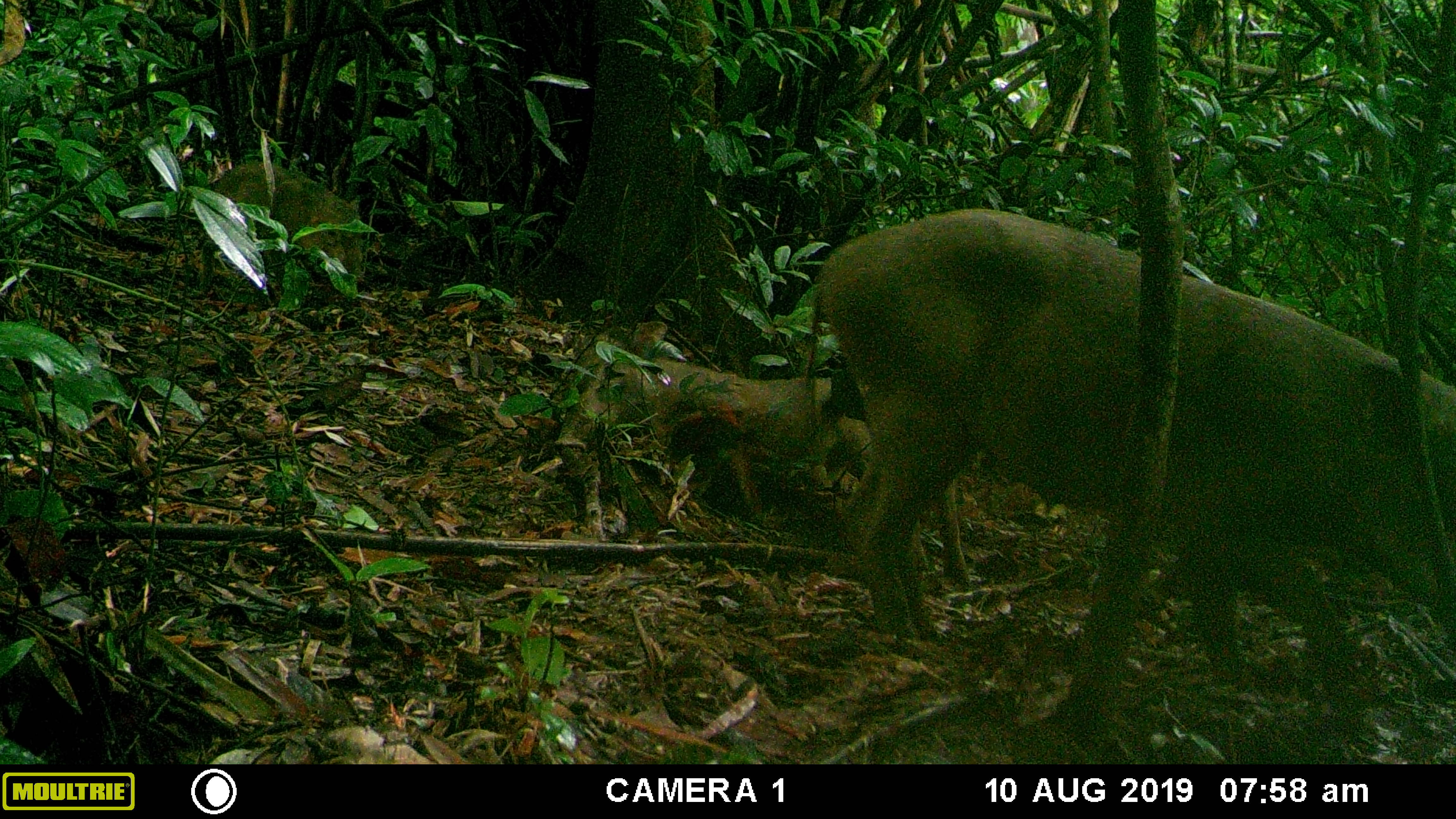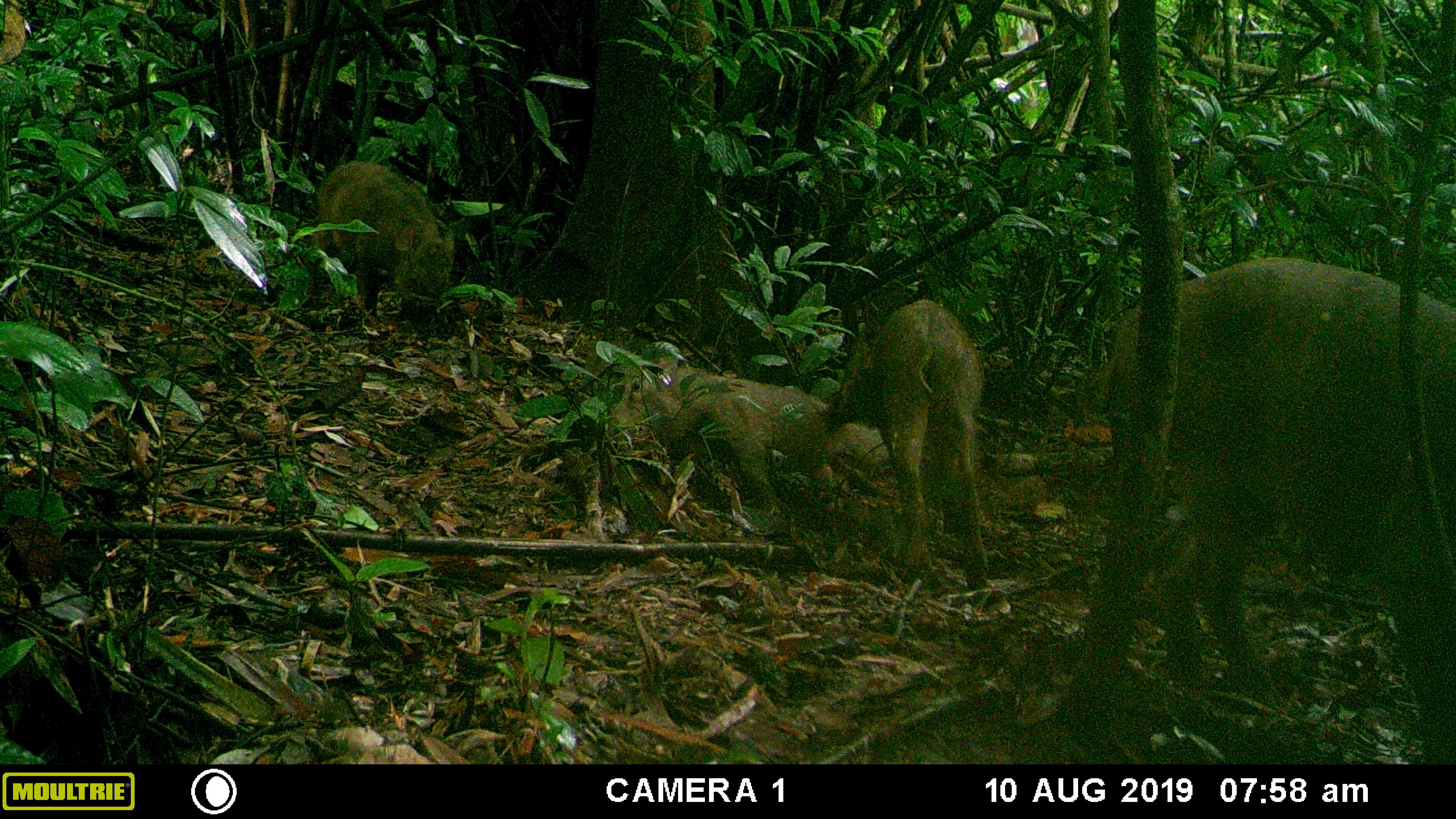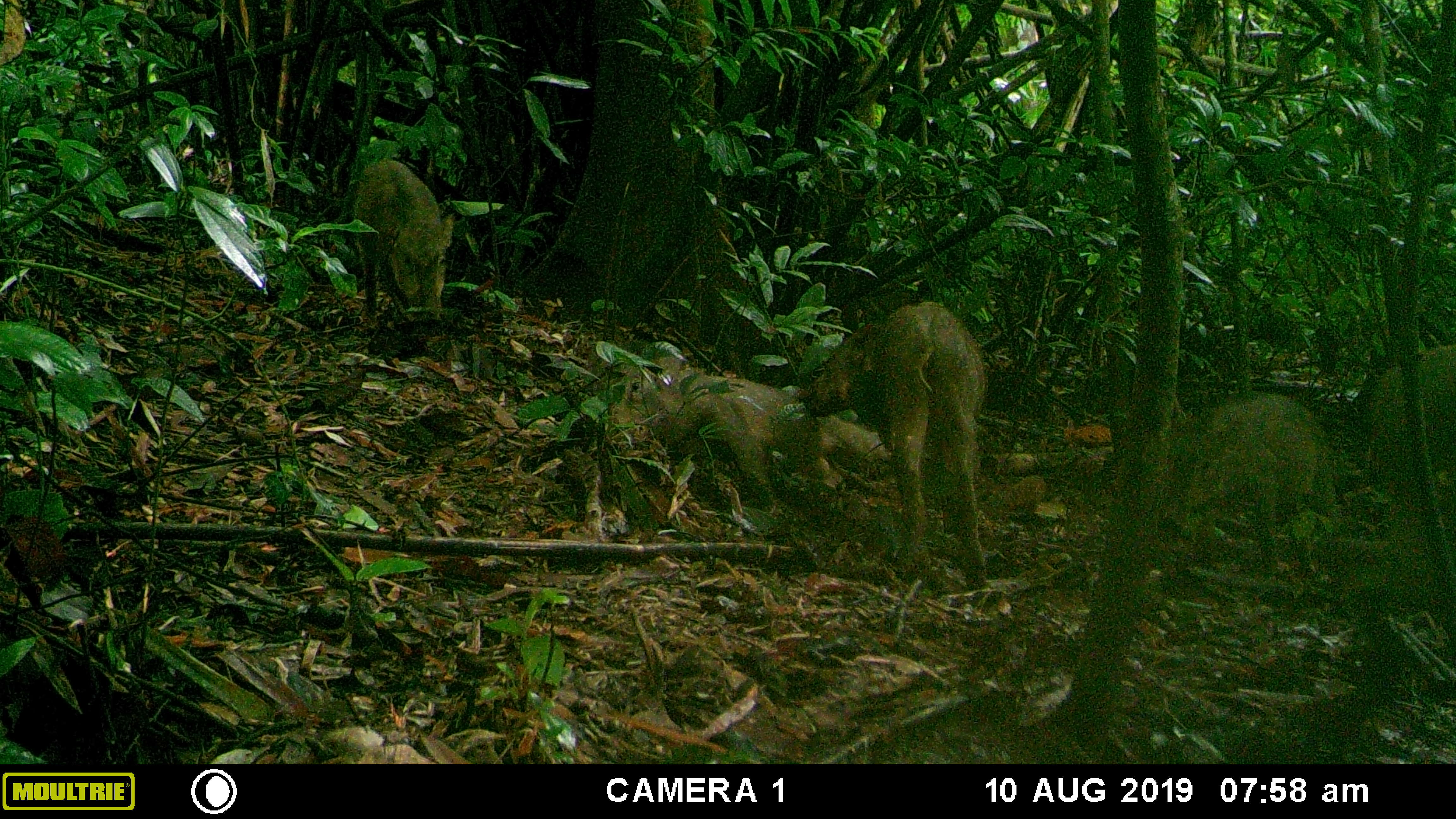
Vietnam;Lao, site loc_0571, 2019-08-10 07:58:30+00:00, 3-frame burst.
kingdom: Animalia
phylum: Chordata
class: Mammalia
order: Artiodactyla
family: Suidae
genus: Sus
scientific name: Sus scrofa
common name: eurasian wild pig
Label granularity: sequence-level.